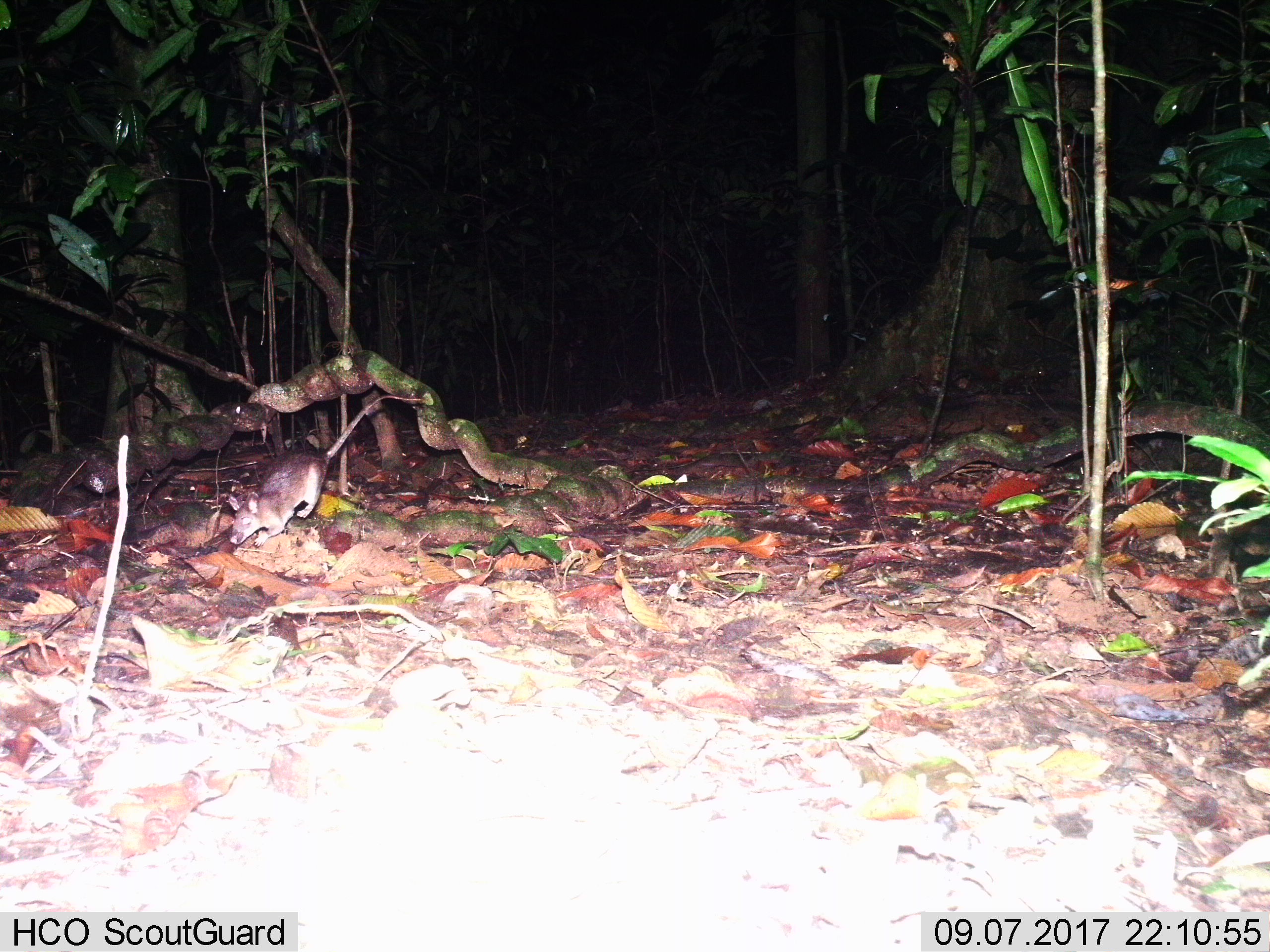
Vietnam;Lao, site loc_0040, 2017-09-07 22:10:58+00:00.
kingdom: Animalia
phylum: Chordata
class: Mammalia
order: Rodentia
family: Muridae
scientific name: Muridae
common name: old-world mice and rats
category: unidentified murid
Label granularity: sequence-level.